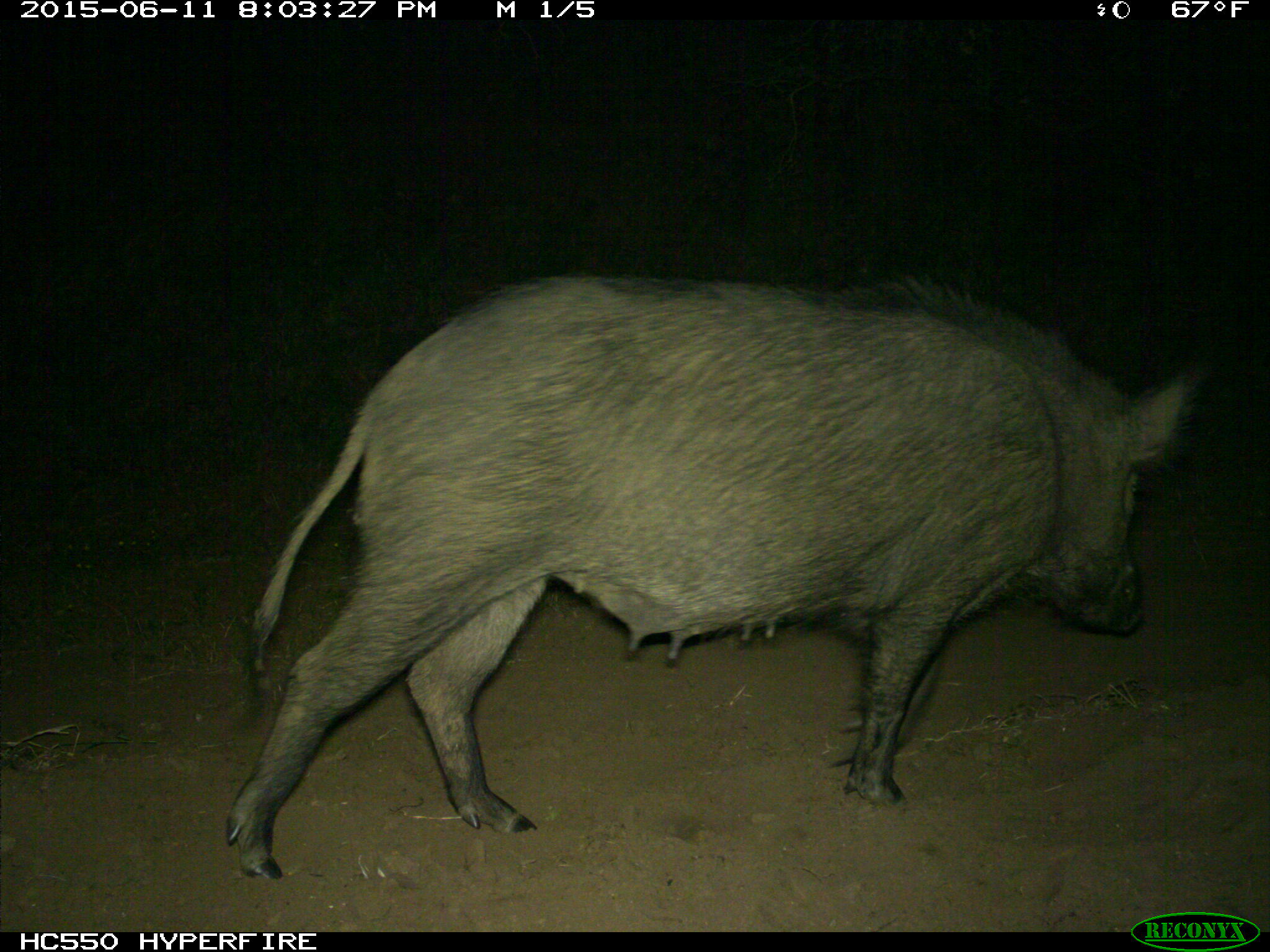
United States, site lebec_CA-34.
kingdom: Animalia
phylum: Chordata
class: Mammalia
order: Artiodactyla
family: Suidae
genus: Sus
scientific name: Sus scrofa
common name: wild boar